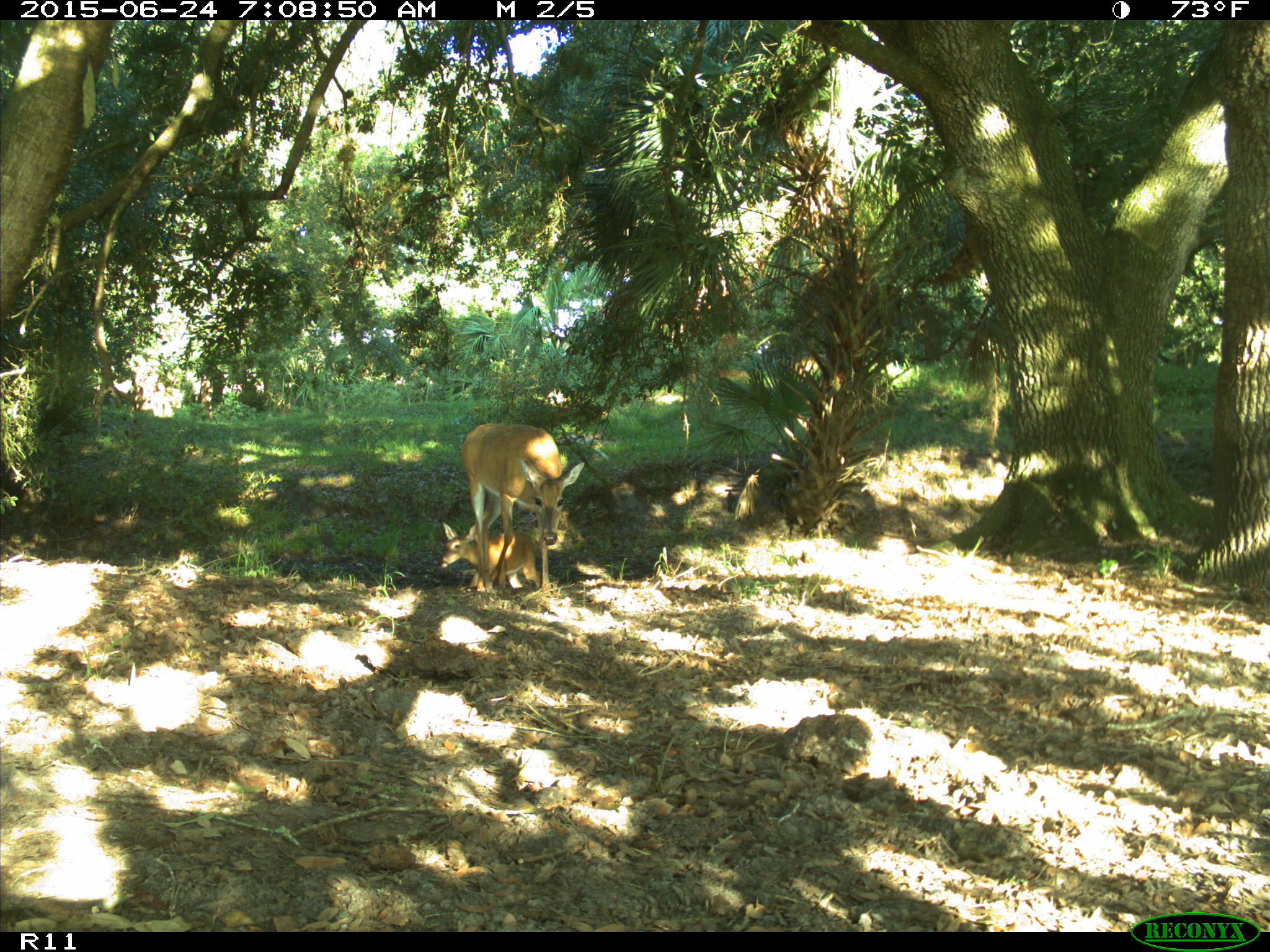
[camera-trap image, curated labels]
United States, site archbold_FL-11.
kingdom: Animalia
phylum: Chordata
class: Mammalia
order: Artiodactyla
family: Cervidae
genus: Odocoileus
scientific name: Odocoileus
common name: deer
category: unidentified deer